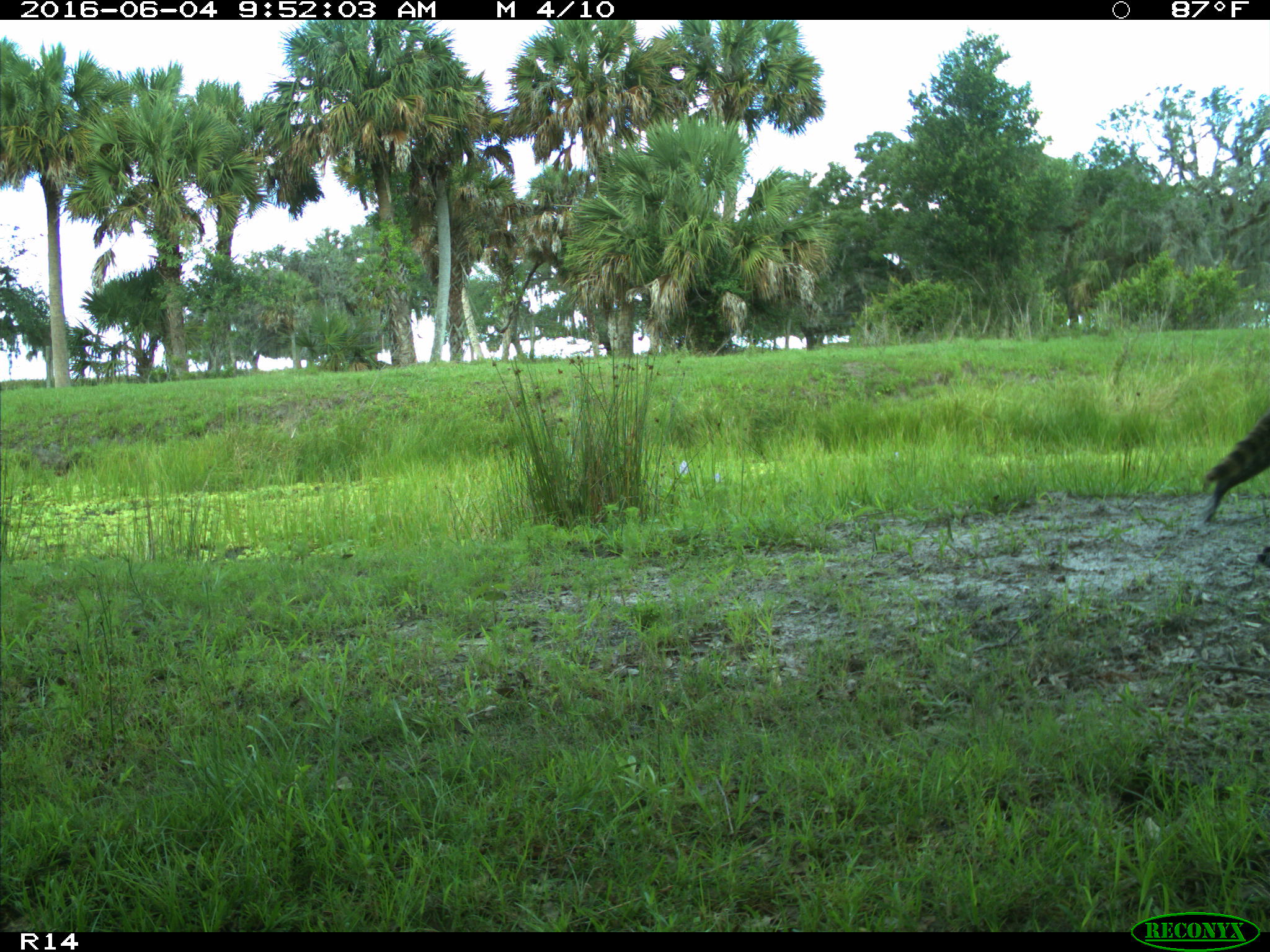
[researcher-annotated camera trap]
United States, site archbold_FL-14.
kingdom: Animalia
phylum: Chordata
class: Mammalia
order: Carnivora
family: Procyonidae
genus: Procyon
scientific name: Procyon lotor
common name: common raccoon